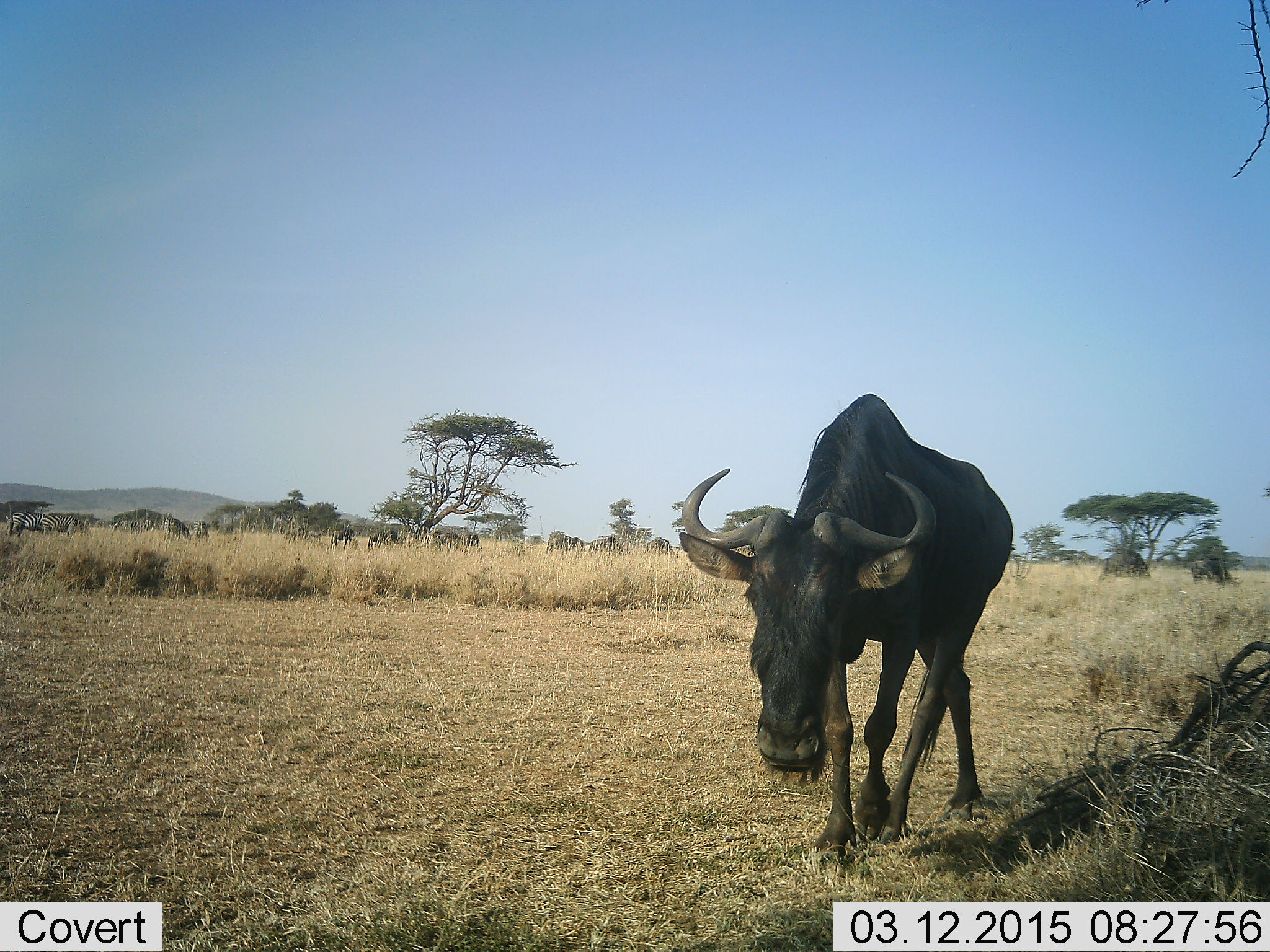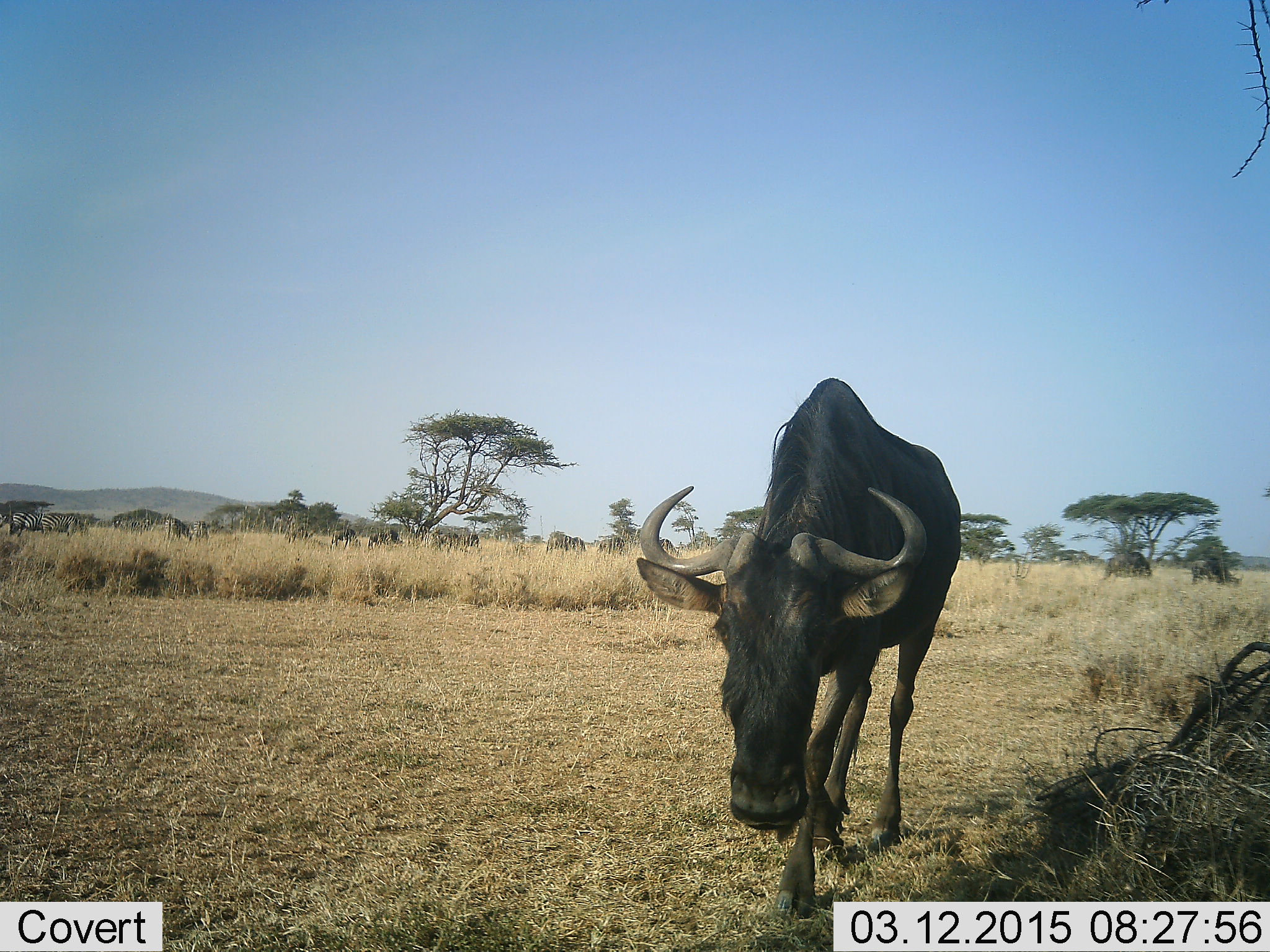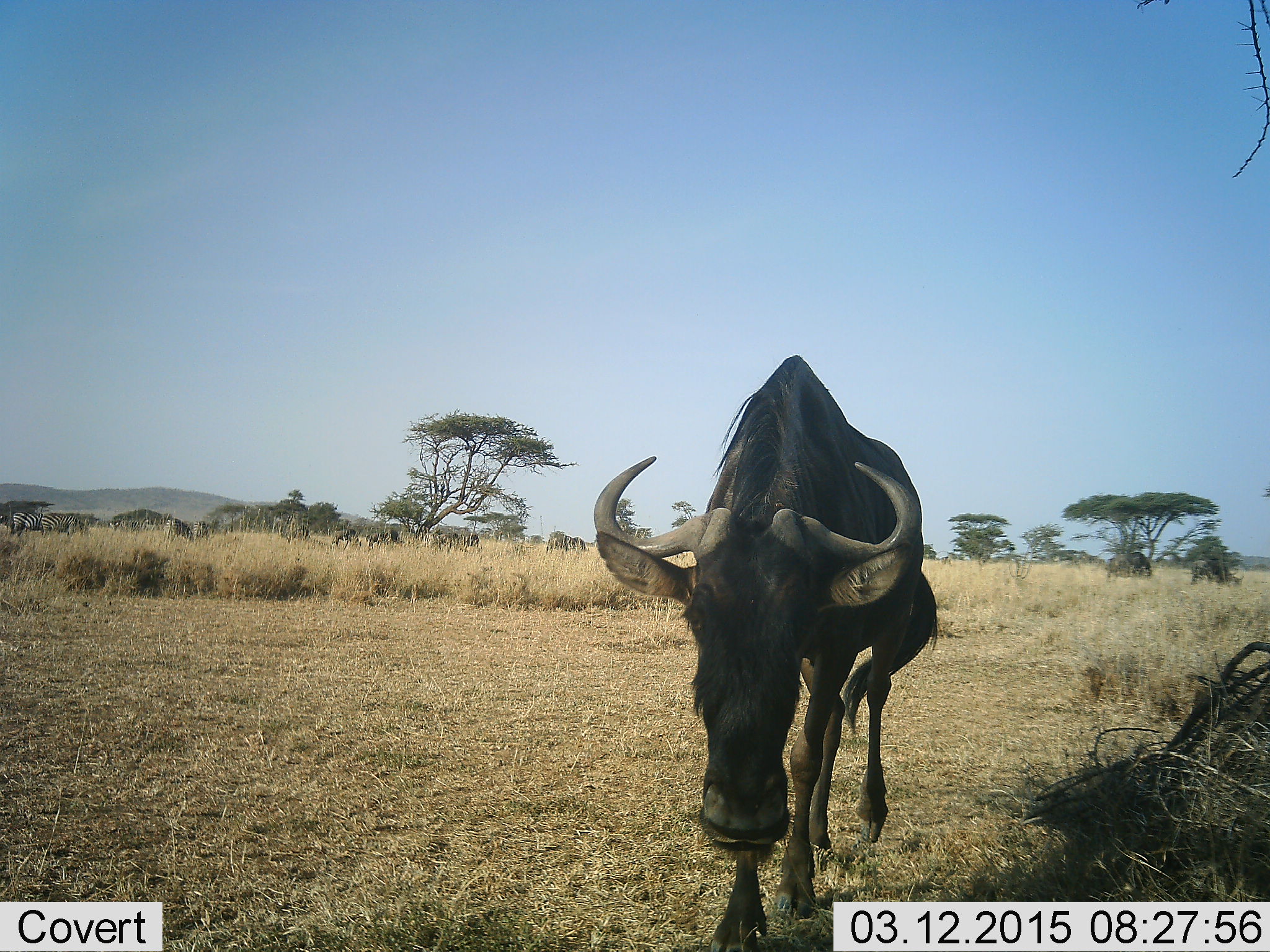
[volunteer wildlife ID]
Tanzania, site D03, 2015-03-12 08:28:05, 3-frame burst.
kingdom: Animalia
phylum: Chordata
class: Mammalia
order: Artiodactyla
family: Bovidae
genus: Connochaetes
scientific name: Connochaetes taurinus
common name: blue wildebeest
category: wildebeest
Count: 10.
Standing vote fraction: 47%.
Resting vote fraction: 0%.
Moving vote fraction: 100%.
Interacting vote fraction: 0%.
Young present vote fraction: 0%.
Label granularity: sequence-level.